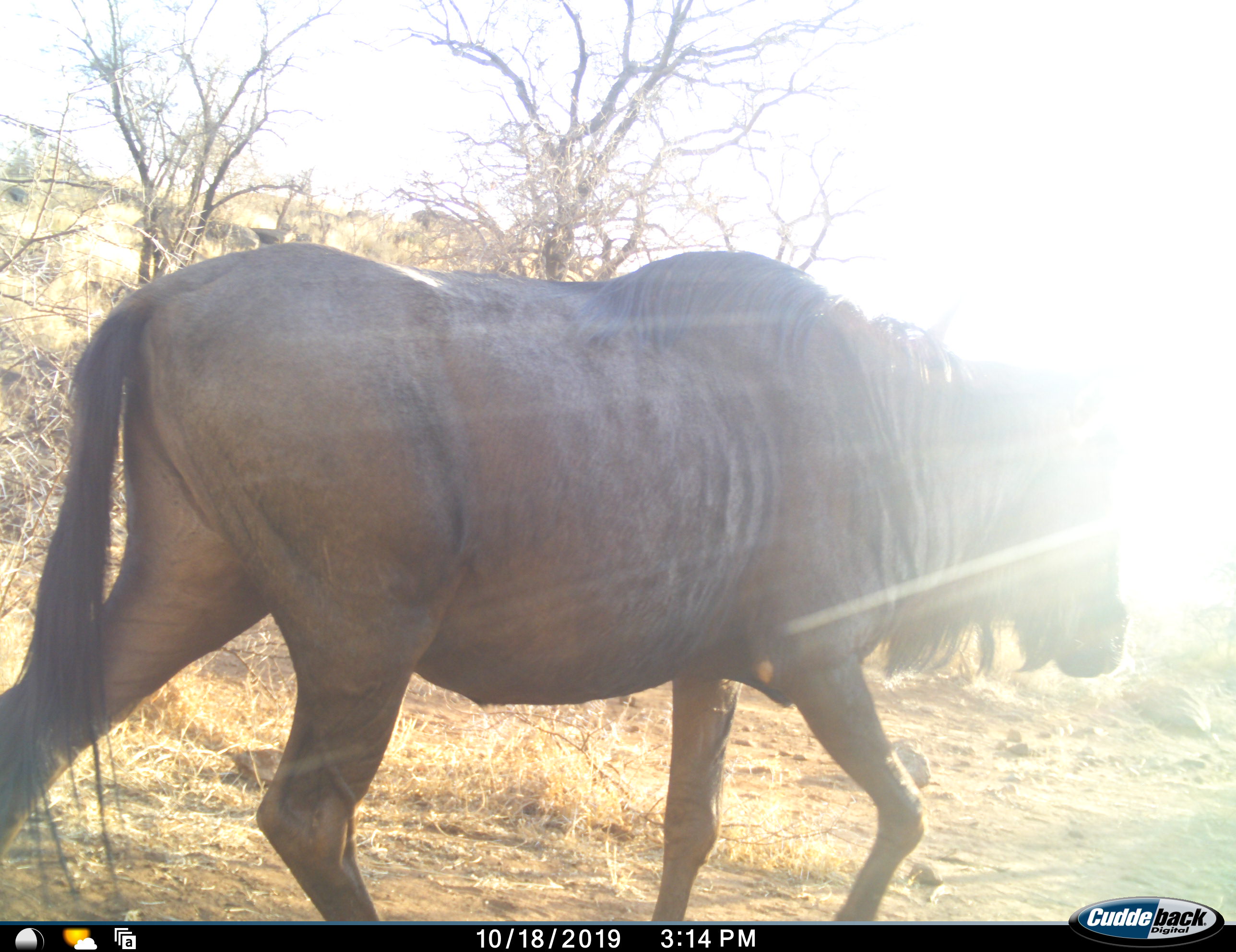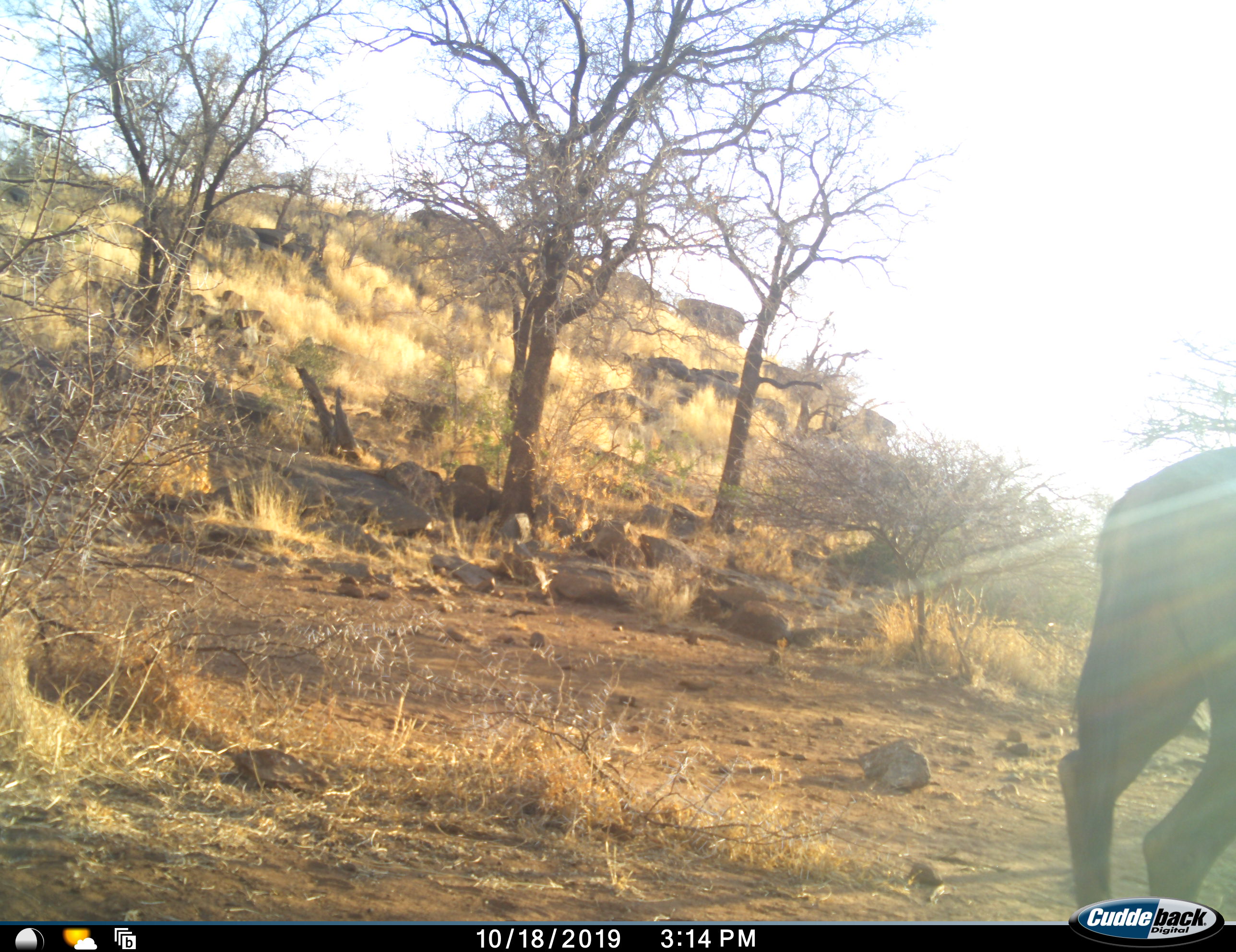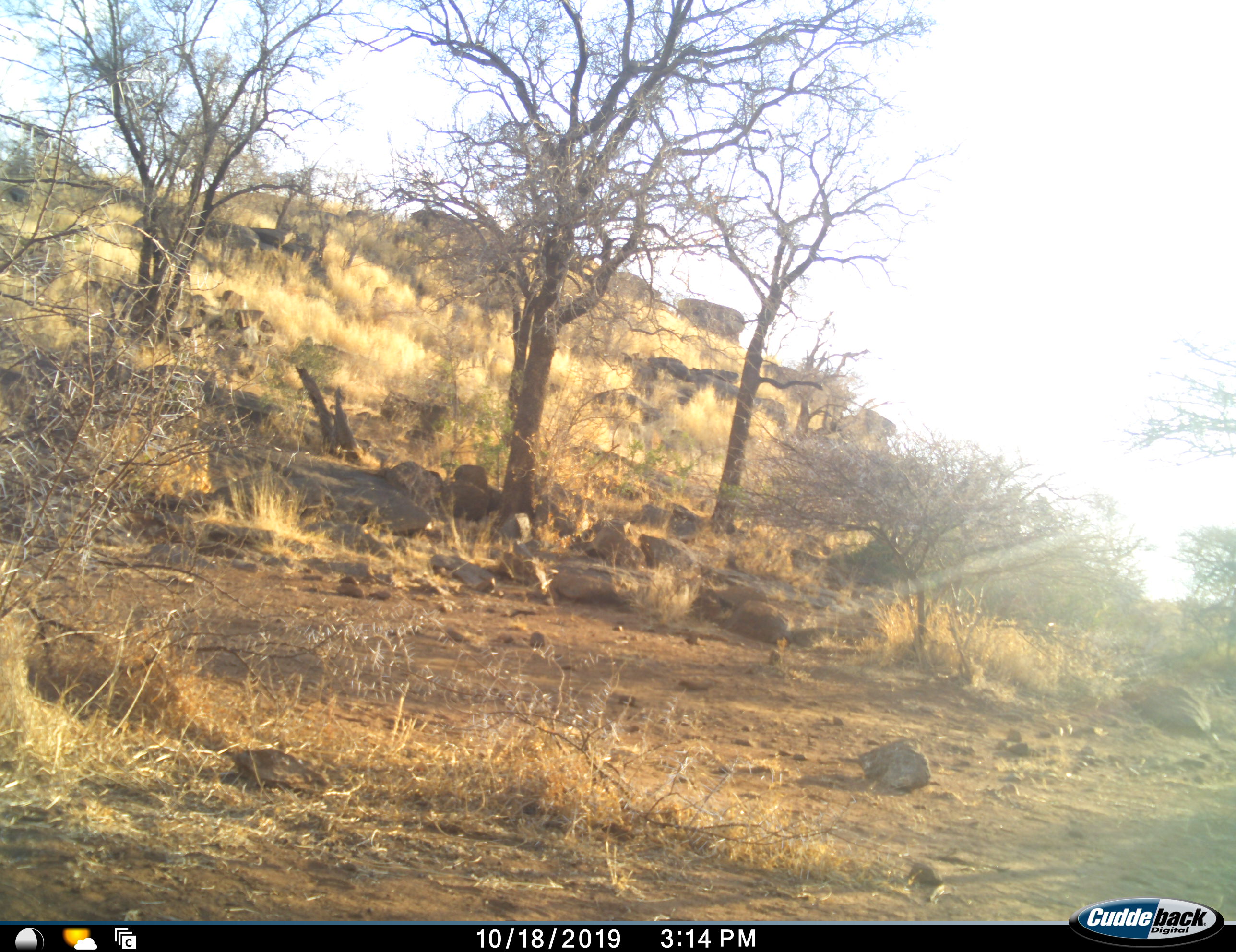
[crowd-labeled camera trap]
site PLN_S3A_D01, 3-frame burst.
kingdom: Animalia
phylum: Chordata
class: Mammalia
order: Artiodactyla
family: Bovidae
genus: Connochaetes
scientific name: Connochaetes taurinus taurinus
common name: blue wildebeest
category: wildebeestblue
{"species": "wildebeestblue (blue wildebeest) (Connochaetes taurinus taurinus)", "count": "1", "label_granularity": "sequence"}